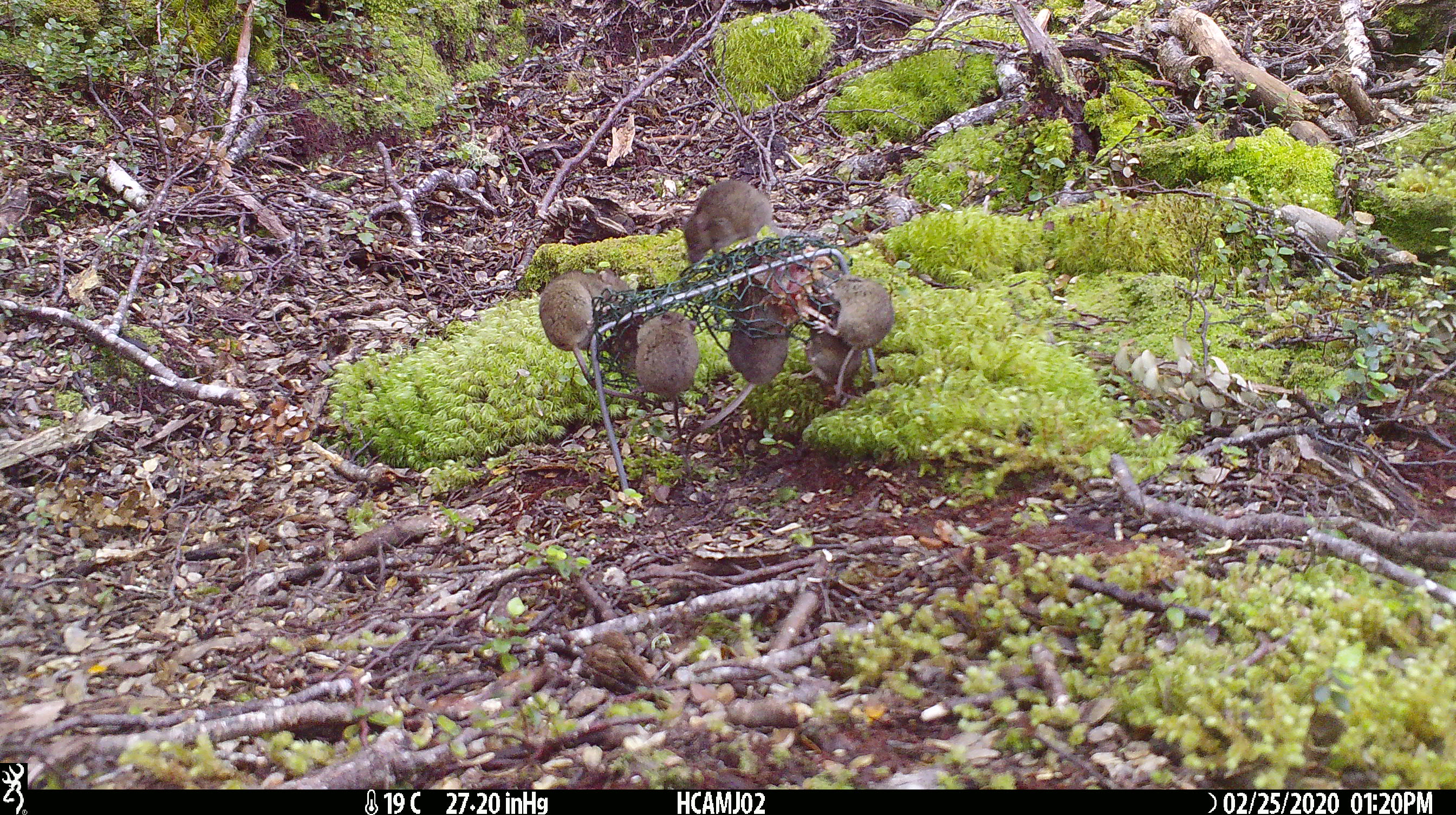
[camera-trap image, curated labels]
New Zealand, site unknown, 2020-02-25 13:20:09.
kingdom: Animalia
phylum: Chordata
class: Mammalia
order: Rodentia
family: Muridae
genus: Mus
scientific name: Mus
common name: mouse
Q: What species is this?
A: Mouse (Mus).